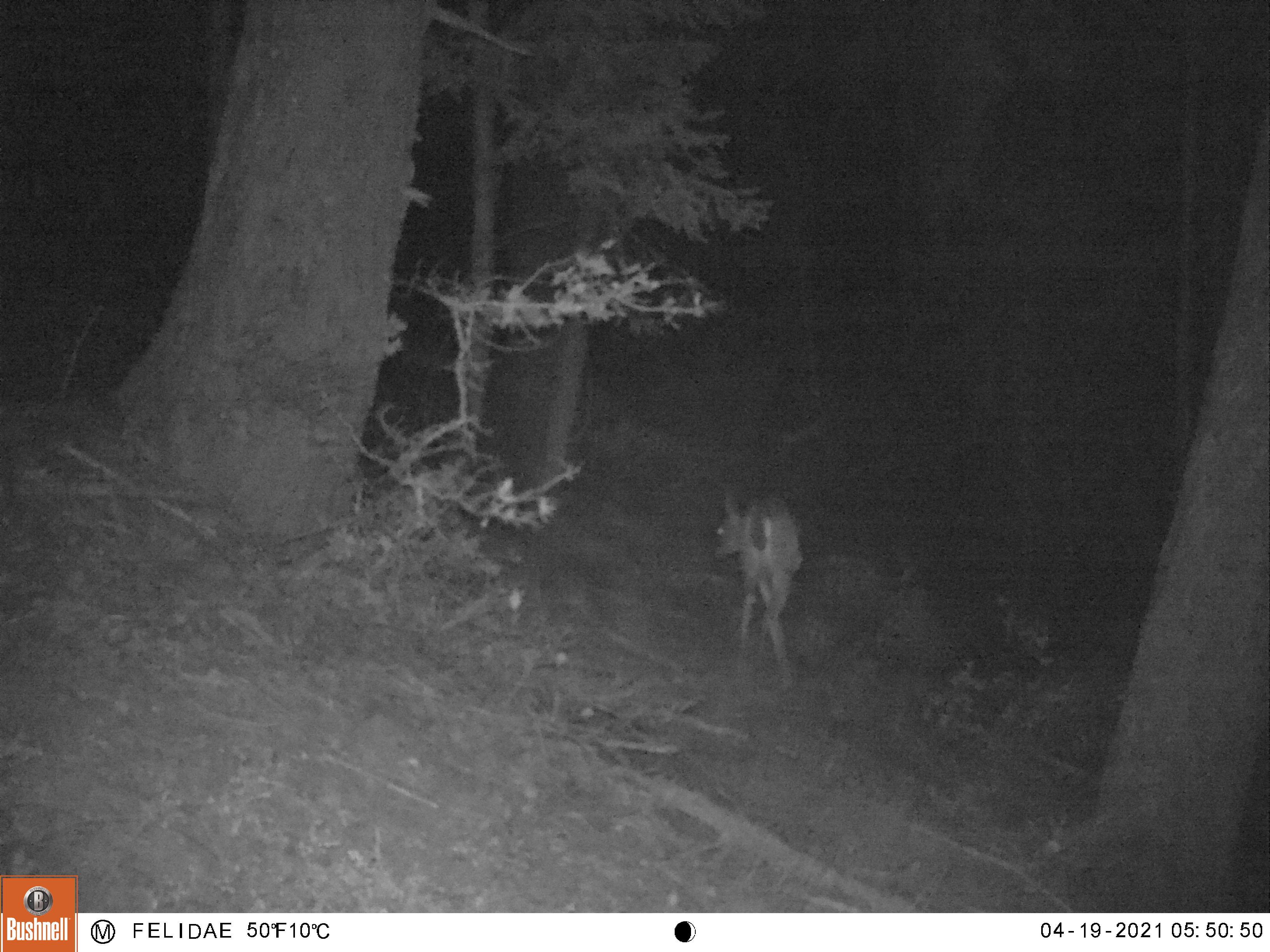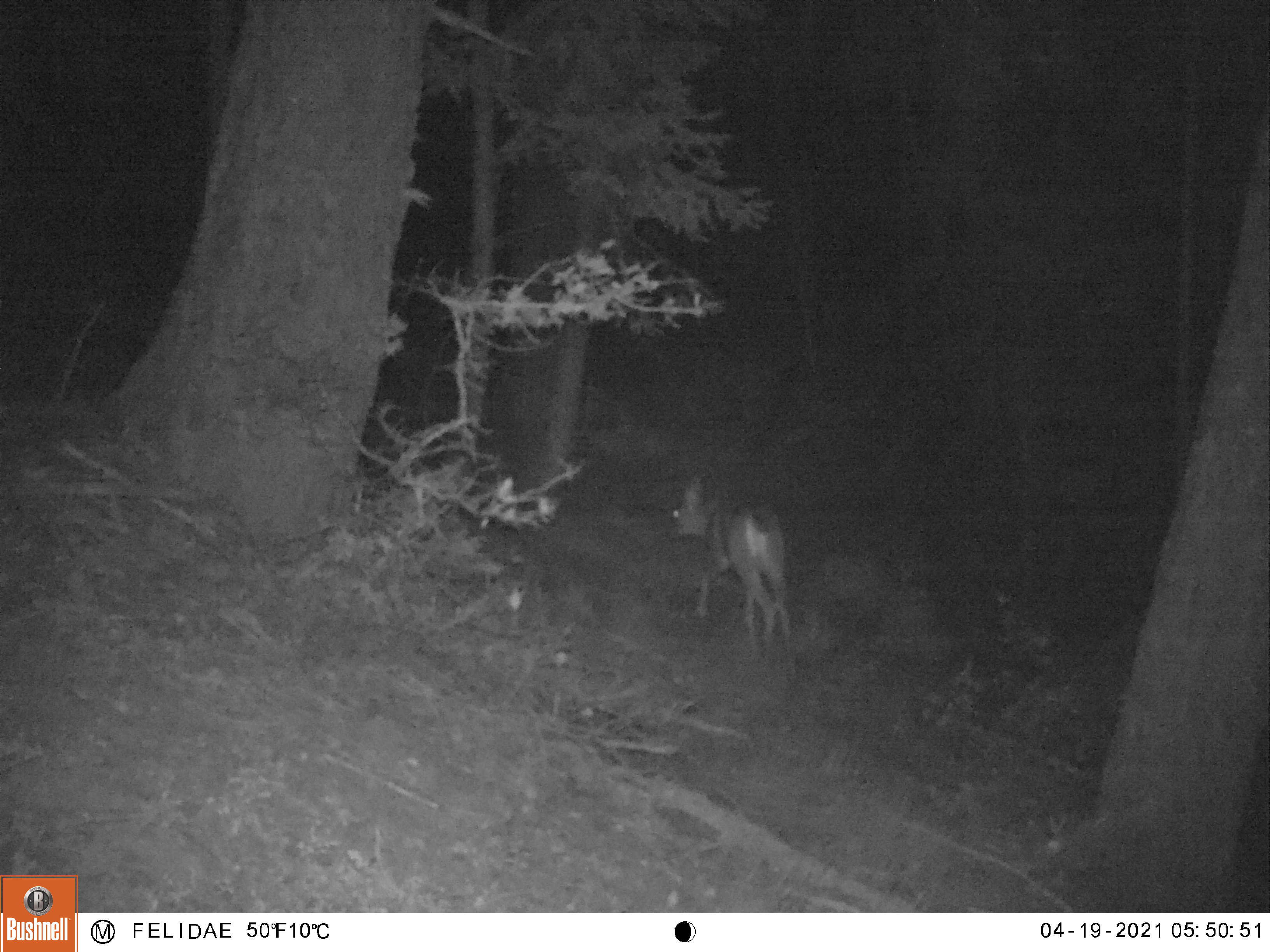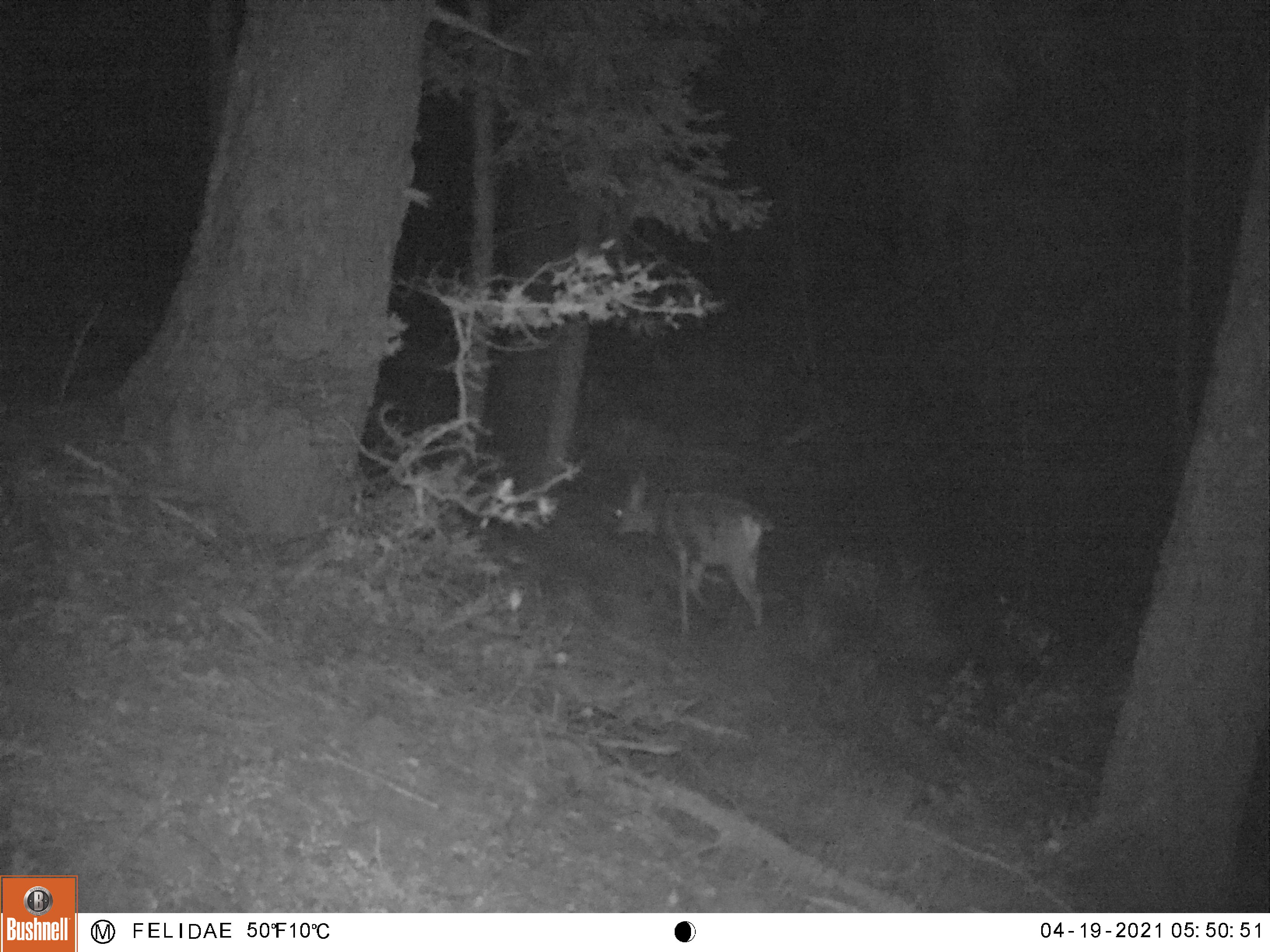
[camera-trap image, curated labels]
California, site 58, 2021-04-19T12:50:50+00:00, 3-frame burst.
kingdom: Animalia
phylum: Chordata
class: Mammalia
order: Artiodactyla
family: Cervidae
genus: Odocoileus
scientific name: Odocoileus hemionus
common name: mule deer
Mule deer (Odocoileus hemionus).